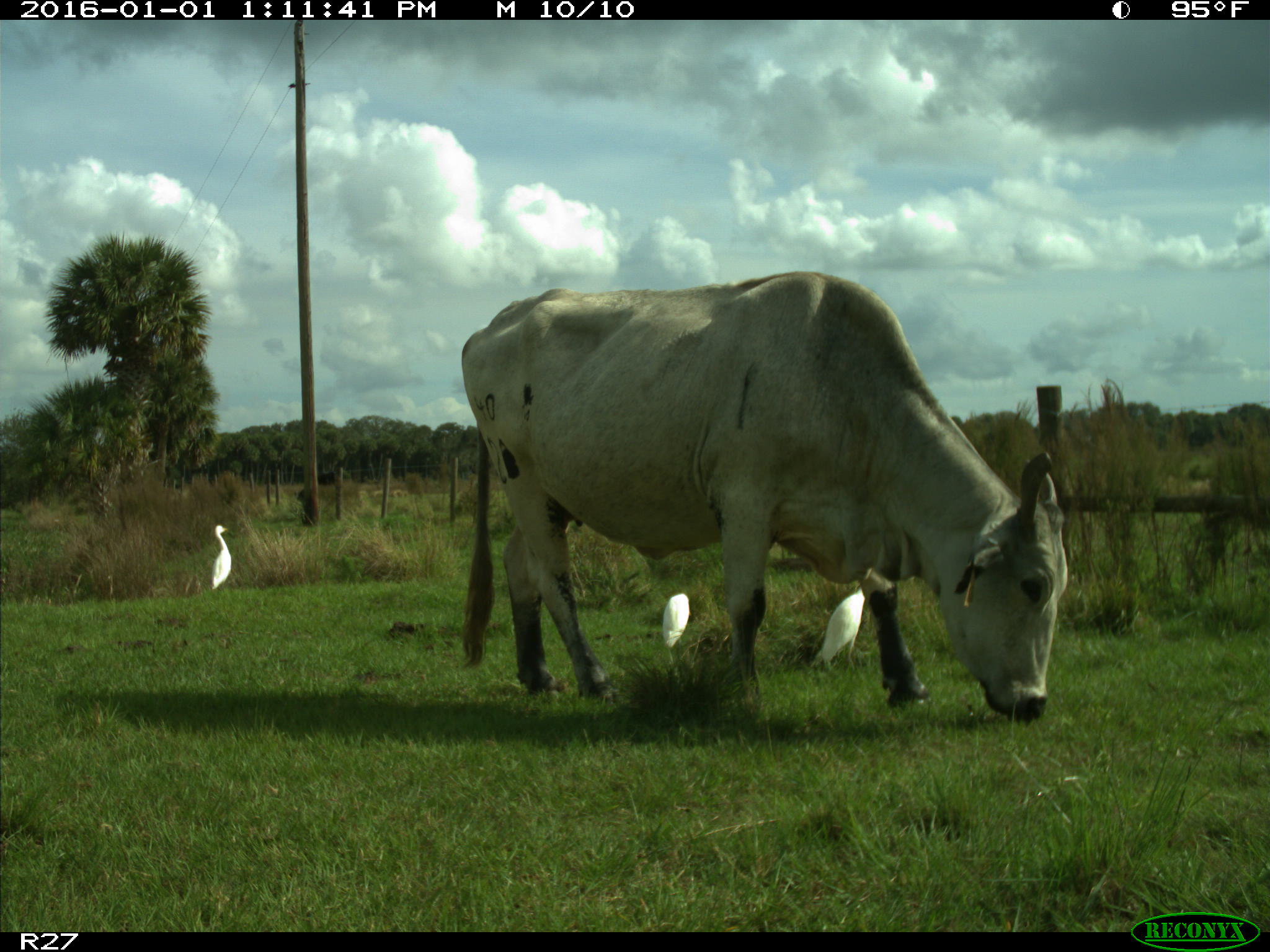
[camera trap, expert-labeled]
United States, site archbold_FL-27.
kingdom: Animalia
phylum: Chordata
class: Mammalia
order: Artiodactyla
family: Bovidae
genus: Bos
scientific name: Bos taurus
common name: domestic cow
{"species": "Bos taurus (domestic cow)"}